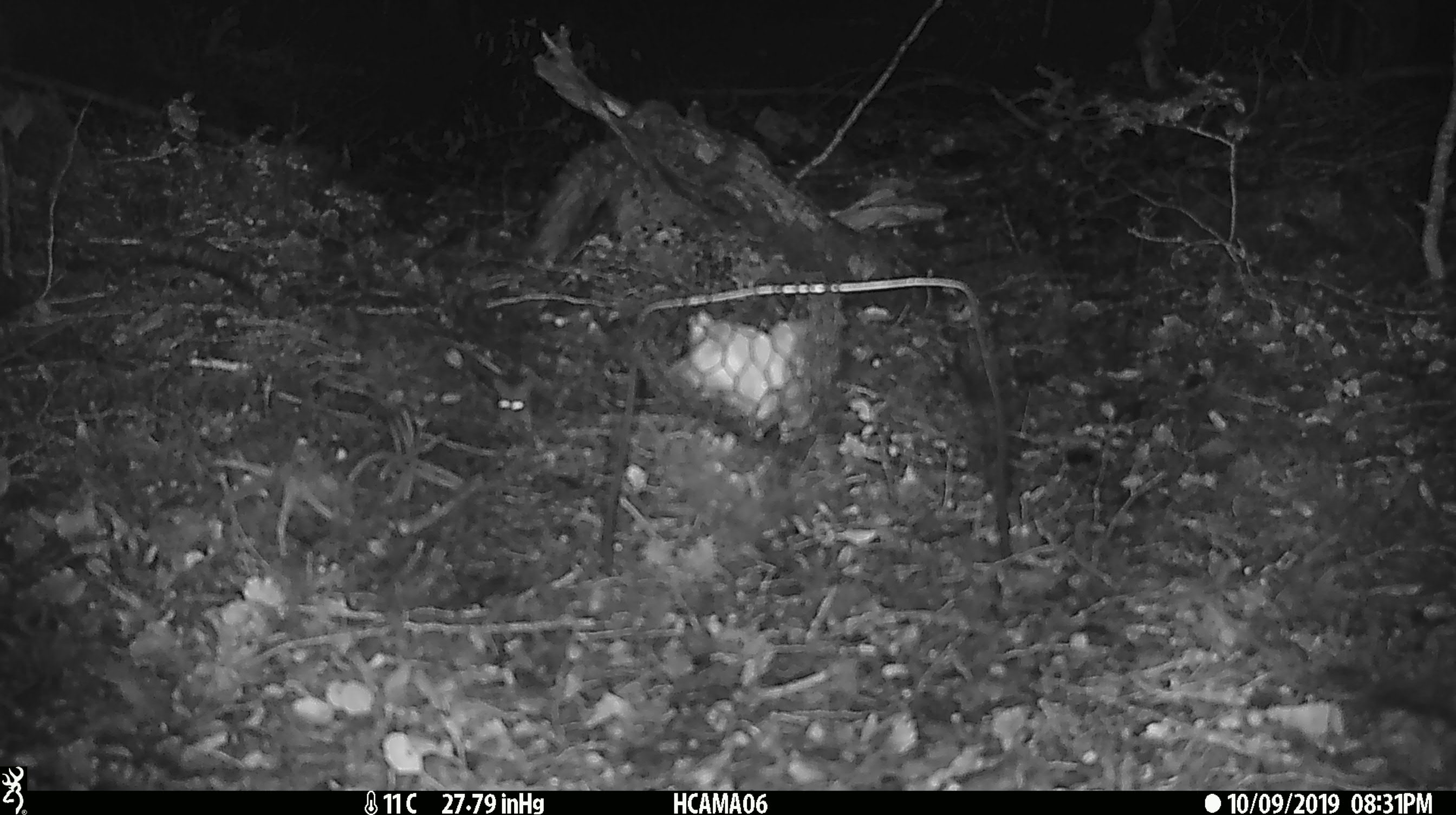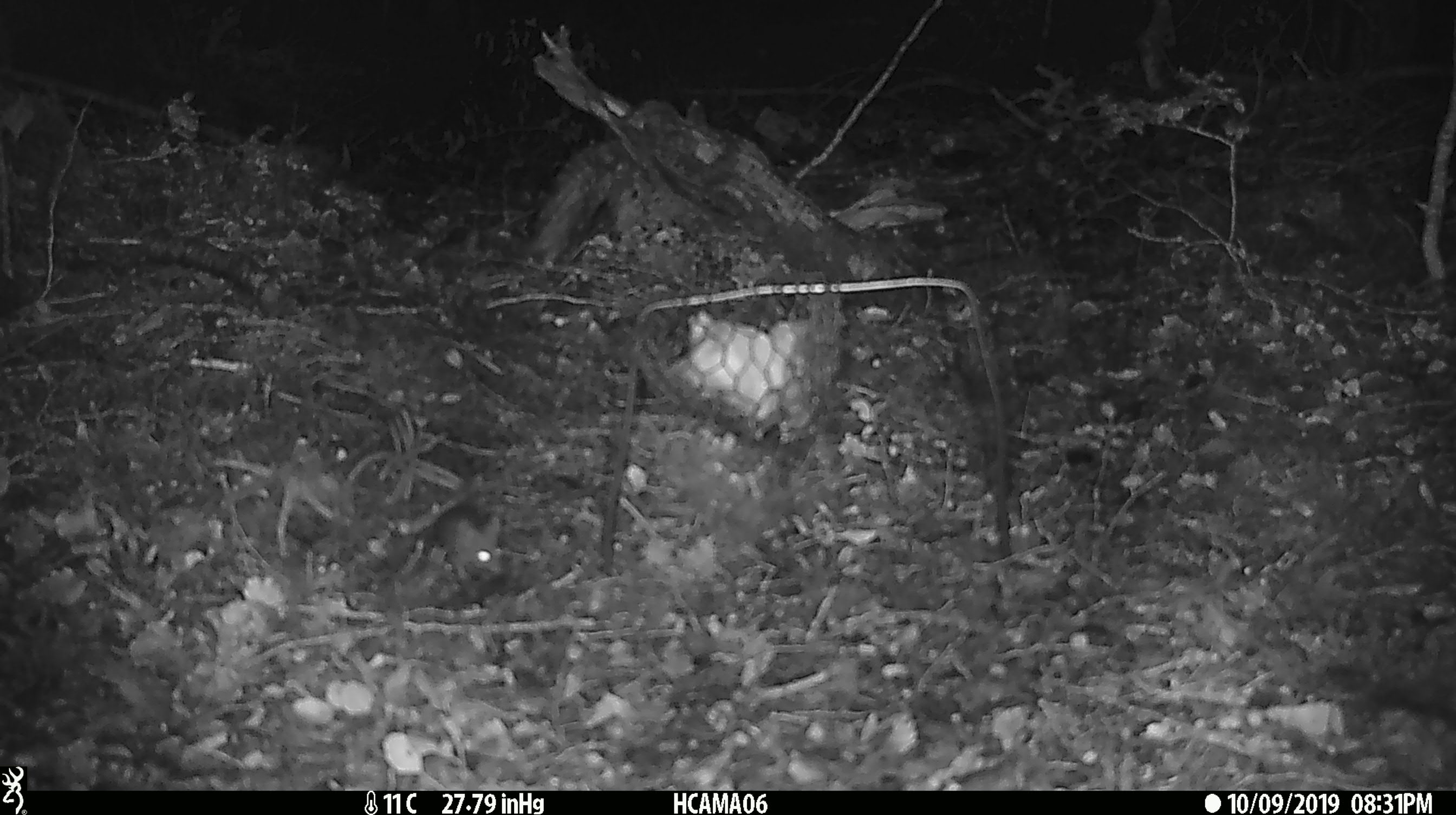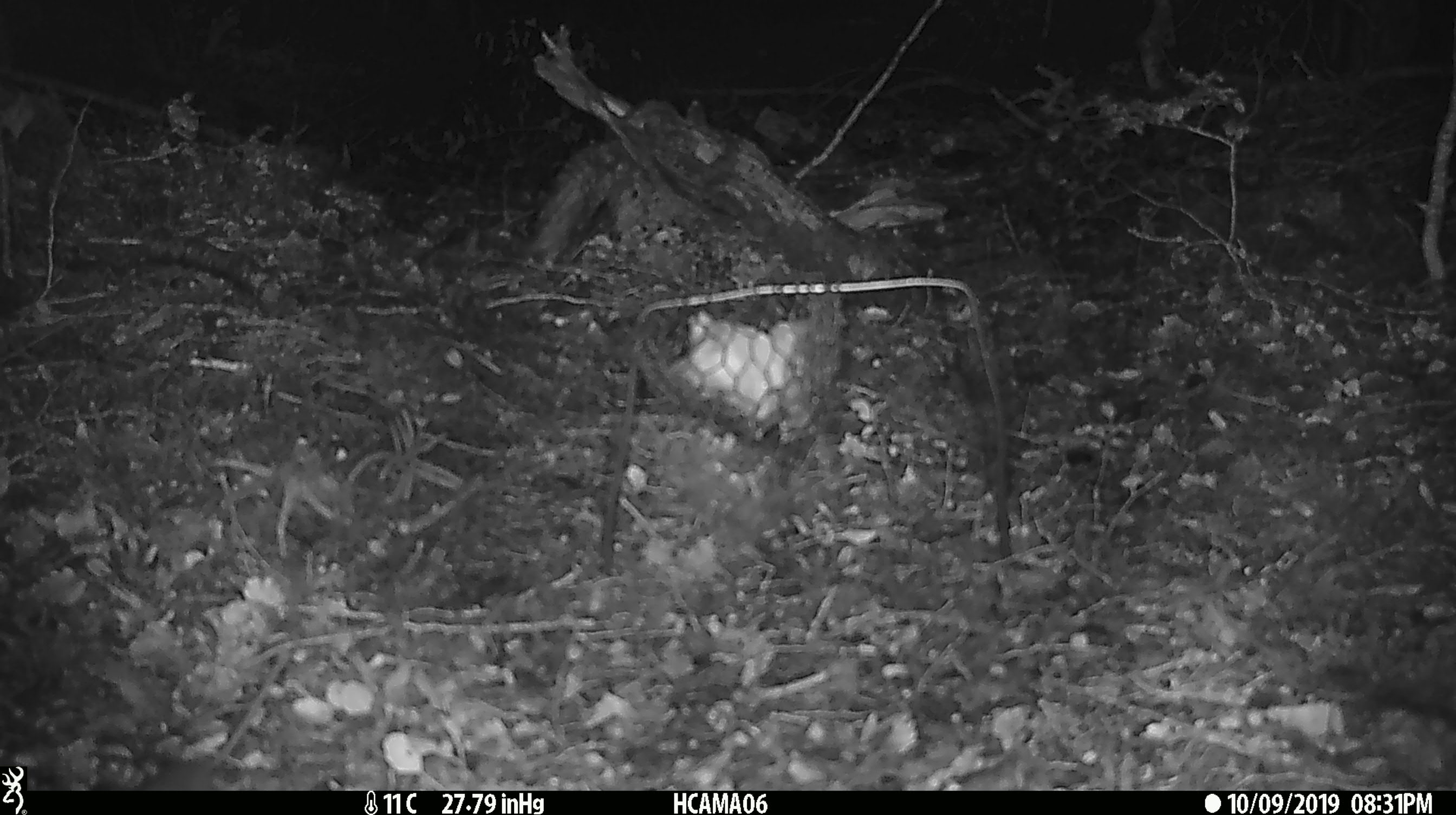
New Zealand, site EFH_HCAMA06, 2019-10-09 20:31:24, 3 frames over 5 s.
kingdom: Animalia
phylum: Chordata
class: Mammalia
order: Rodentia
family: Muridae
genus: Mus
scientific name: Mus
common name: mouse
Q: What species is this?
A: Mouse (Mus).